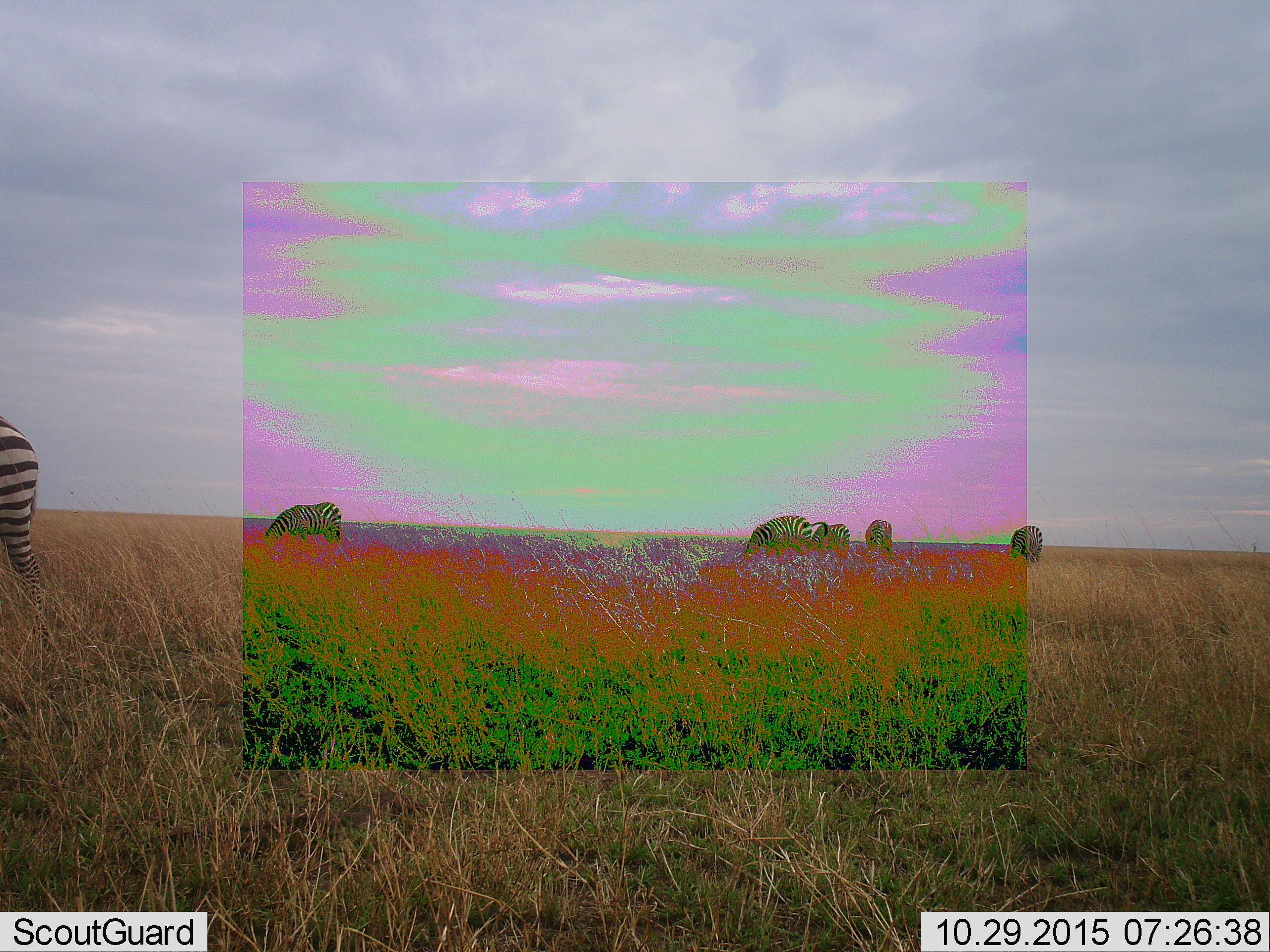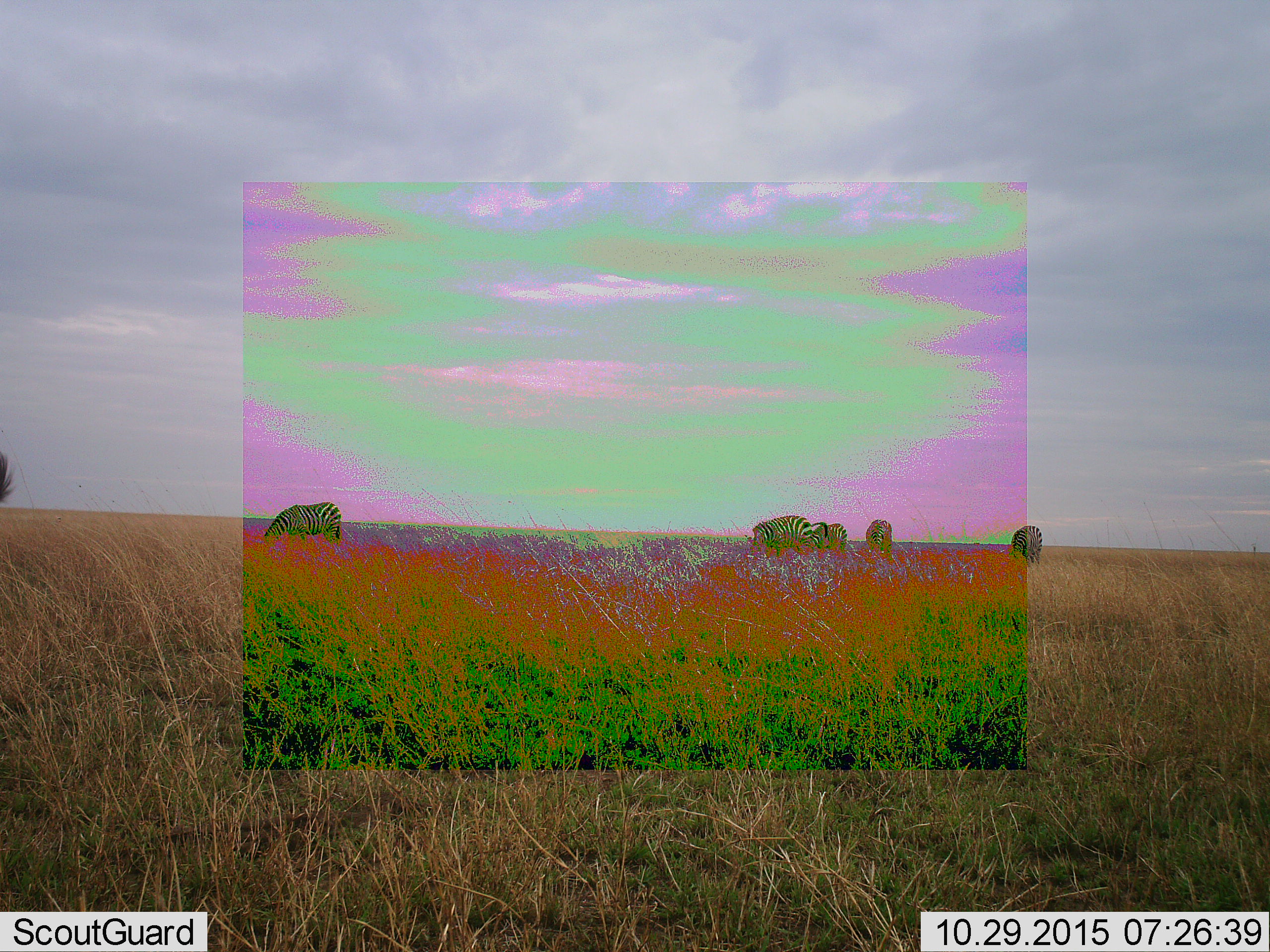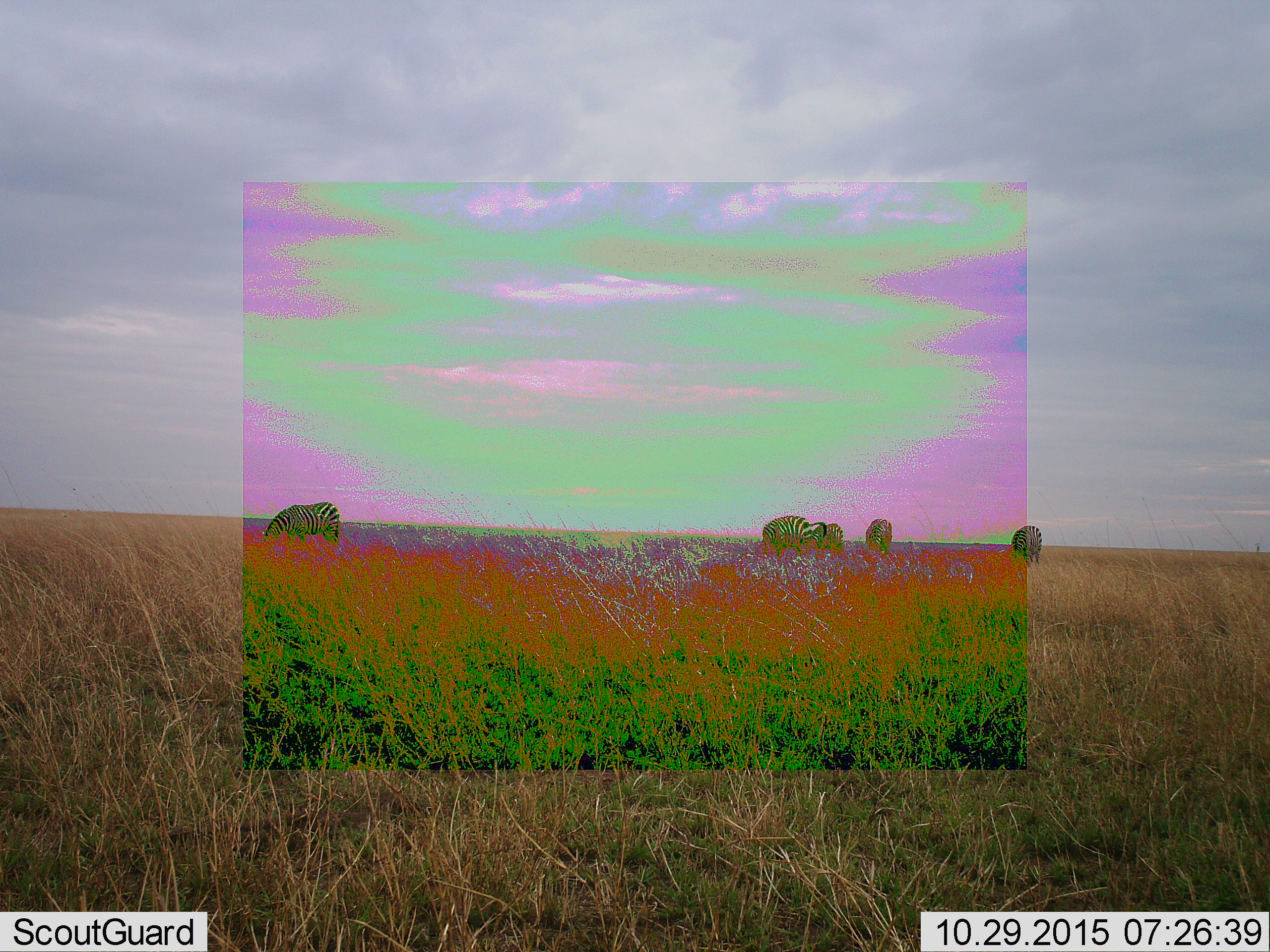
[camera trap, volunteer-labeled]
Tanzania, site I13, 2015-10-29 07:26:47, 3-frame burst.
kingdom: Animalia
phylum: Chordata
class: Mammalia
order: Perissodactyla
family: Equidae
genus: Equus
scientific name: Equus quagga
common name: plains zebra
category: zebra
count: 7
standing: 56%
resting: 11%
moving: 22%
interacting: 0%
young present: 0%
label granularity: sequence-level